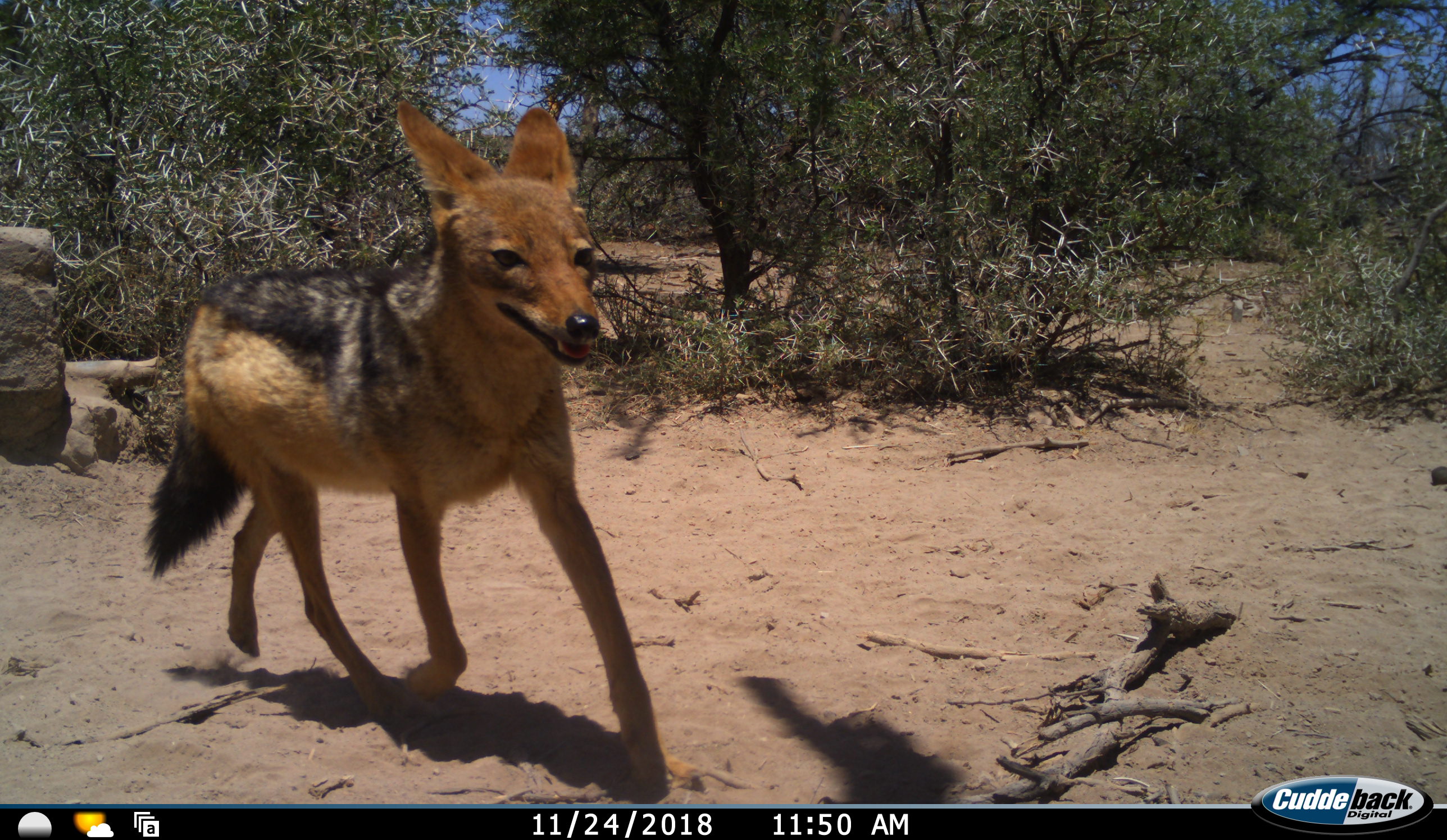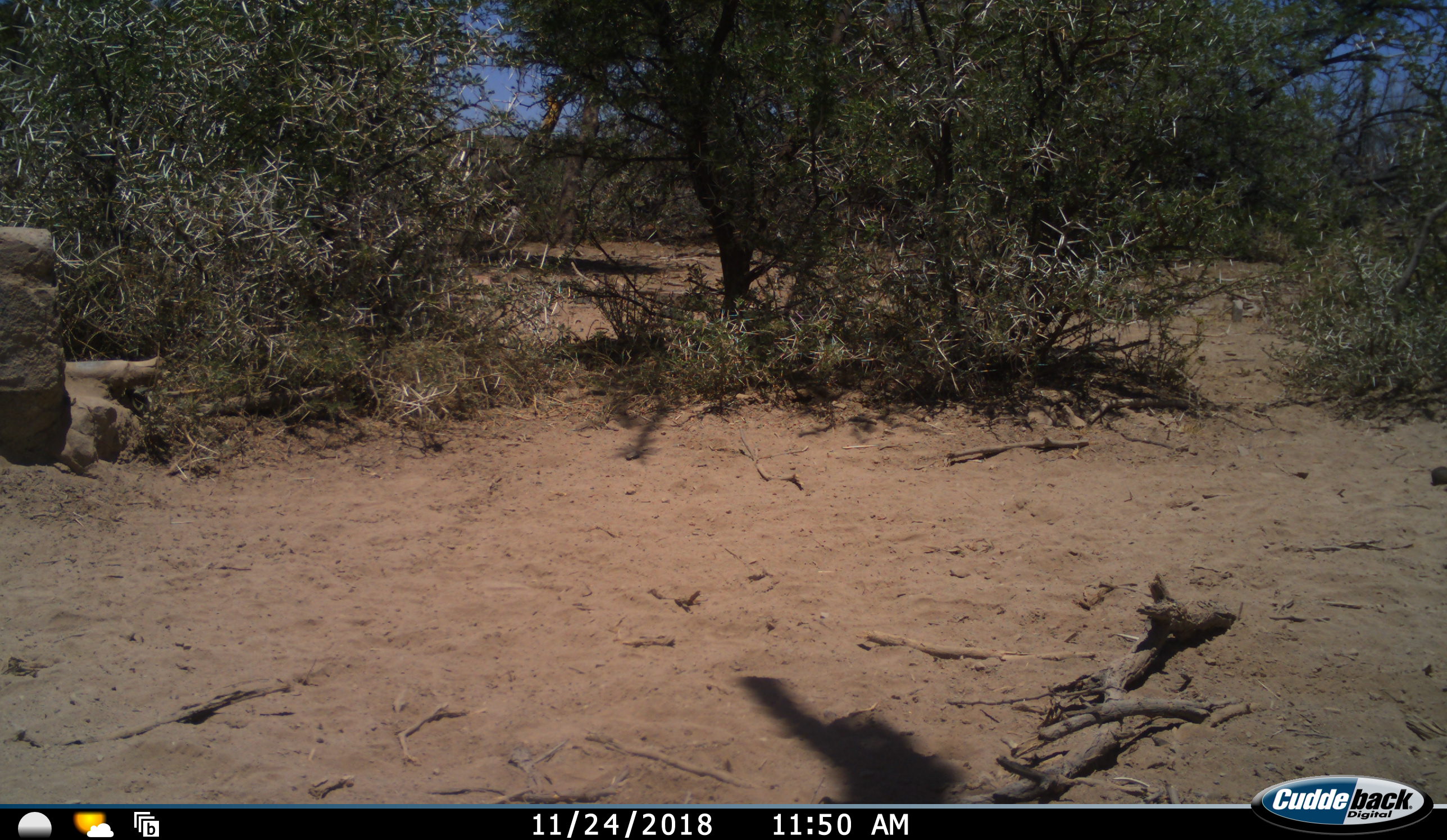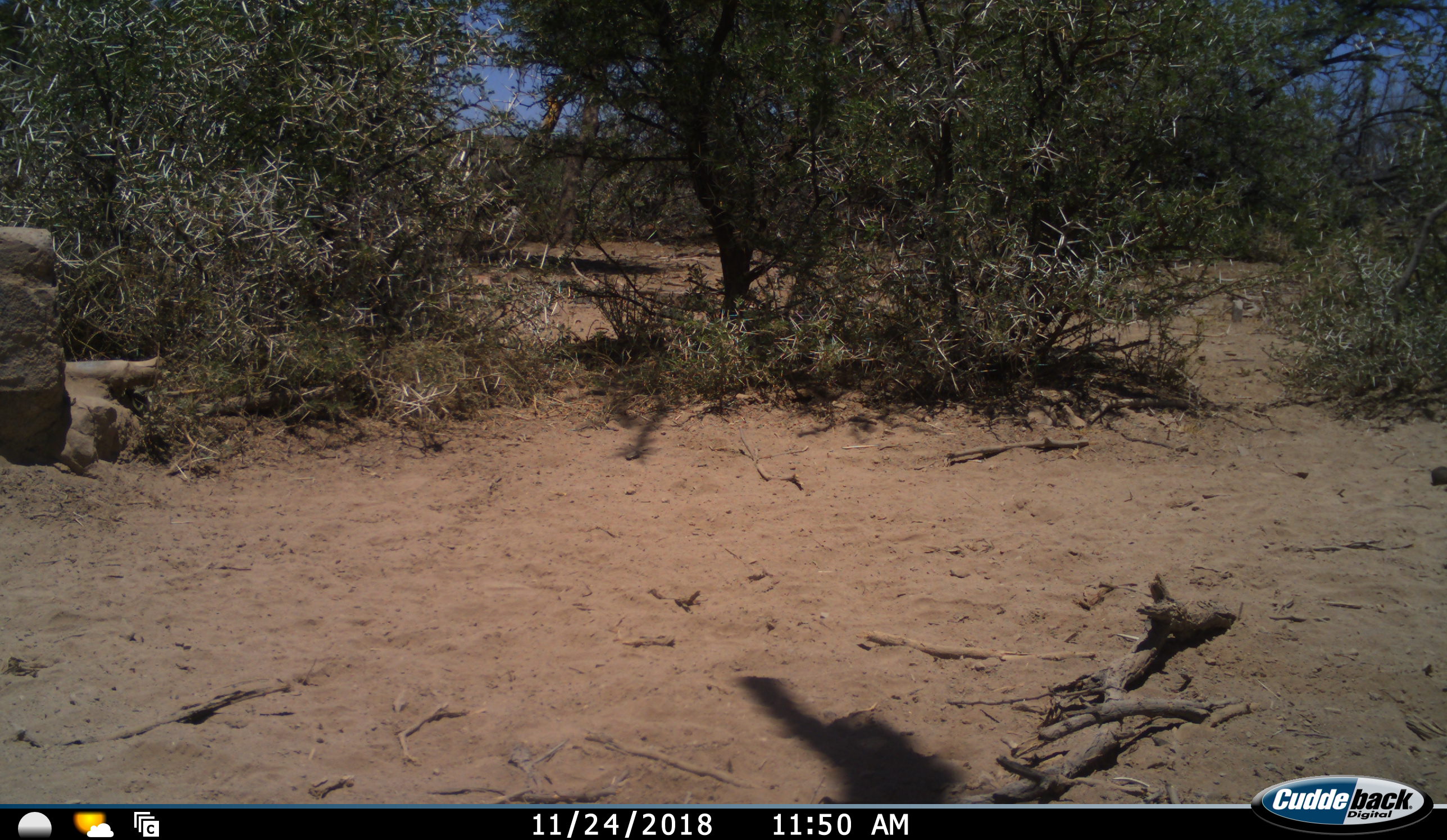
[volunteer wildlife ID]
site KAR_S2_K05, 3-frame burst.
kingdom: Animalia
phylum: Chordata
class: Mammalia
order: Carnivora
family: Canidae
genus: Lupulella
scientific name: Lupulella mesomelas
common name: black-backed jackal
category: jackalblackbacked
Jackalblackbacked (black-backed jackal) (Lupulella mesomelas), count 1. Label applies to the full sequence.